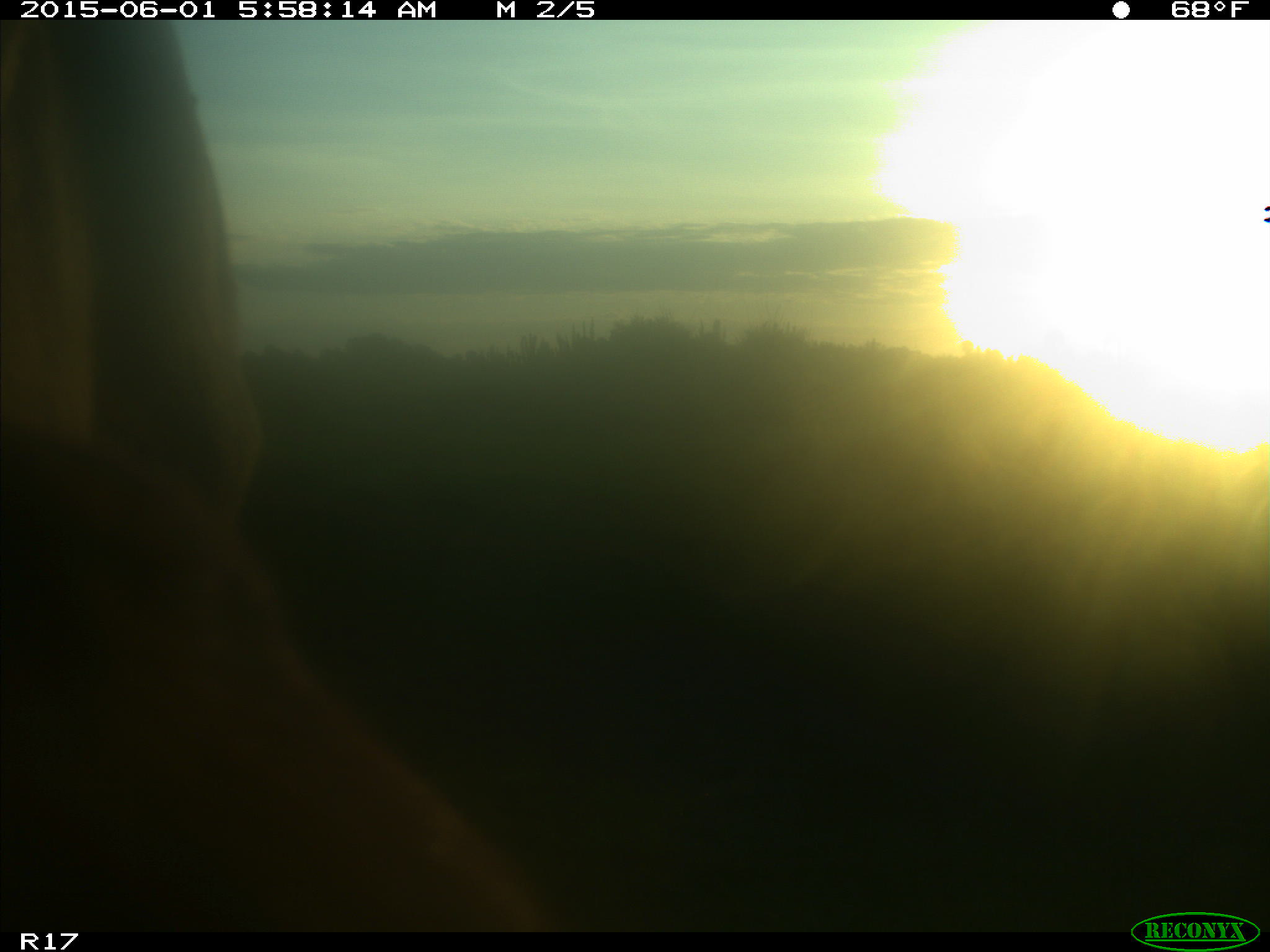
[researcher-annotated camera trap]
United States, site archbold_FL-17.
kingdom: Animalia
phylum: Chordata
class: Mammalia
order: Artiodactyla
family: Bovidae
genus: Bos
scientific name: Bos taurus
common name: domestic cow